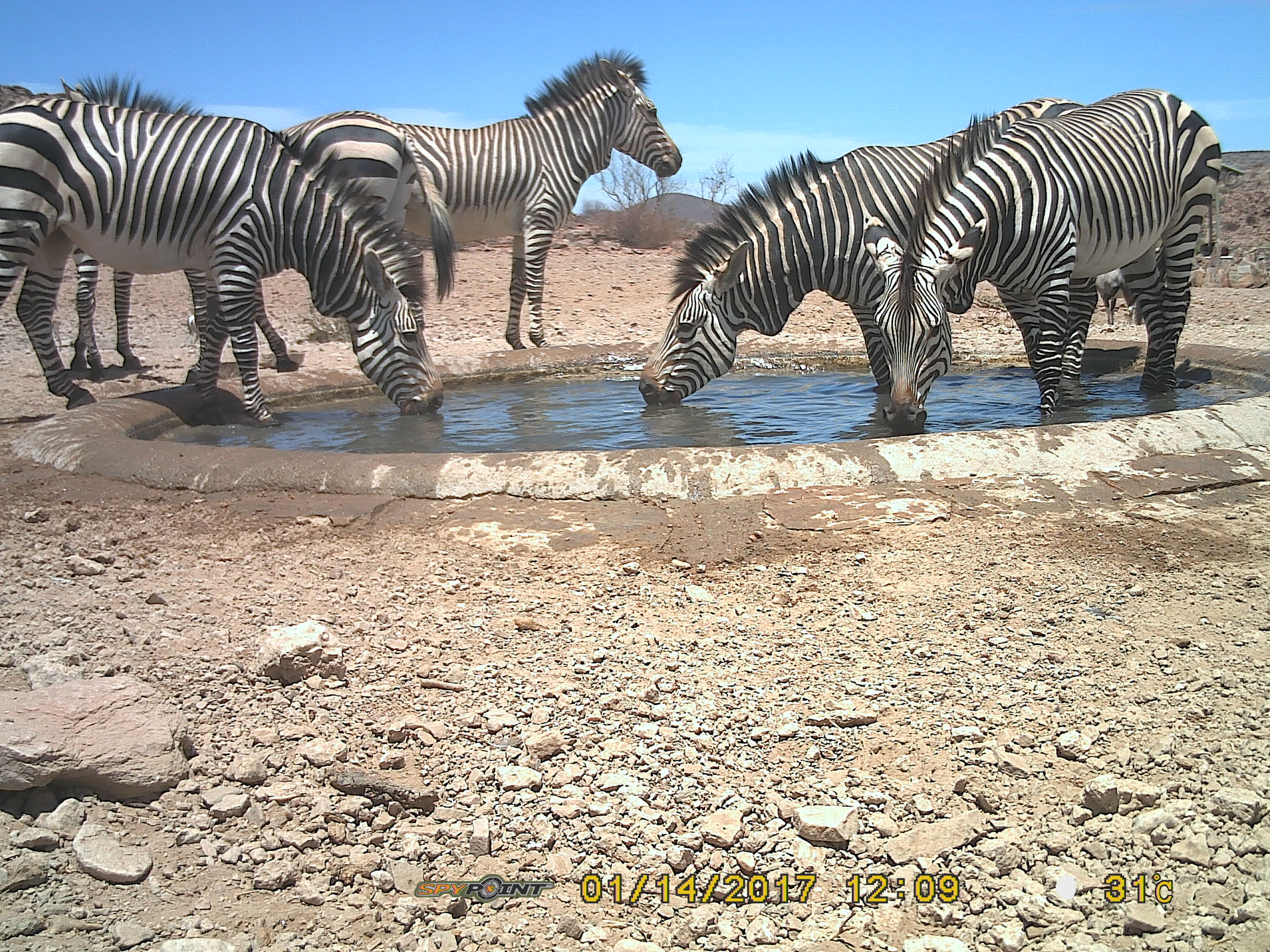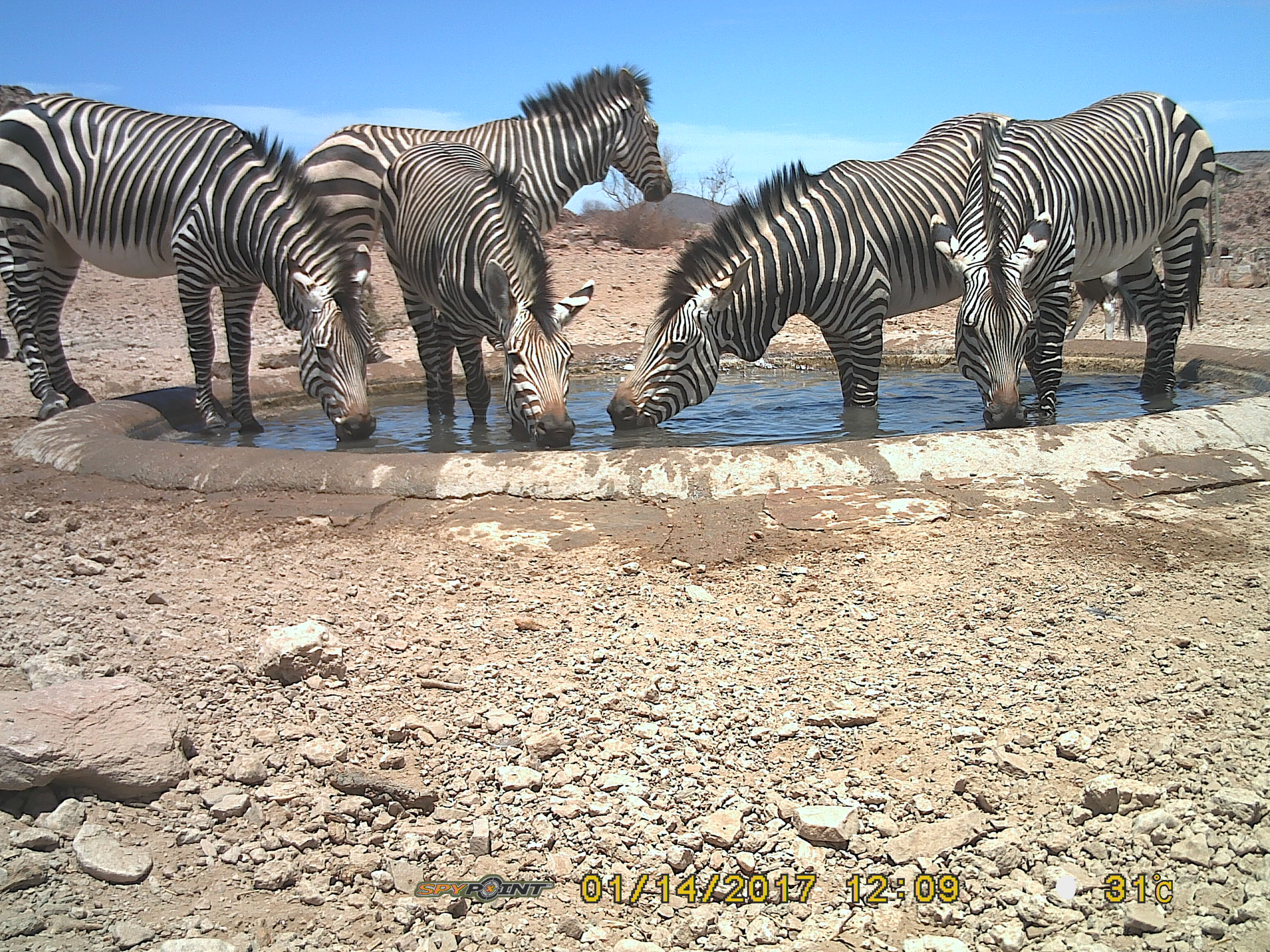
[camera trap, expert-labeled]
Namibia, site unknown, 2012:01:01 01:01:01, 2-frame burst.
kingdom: Animalia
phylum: Chordata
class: Mammalia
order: Perissodactyla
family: Equidae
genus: Equus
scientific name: Equus zebra hartmannae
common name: hartmann's mountain zebra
Equus zebra hartmannae (hartmann's mountain zebra).